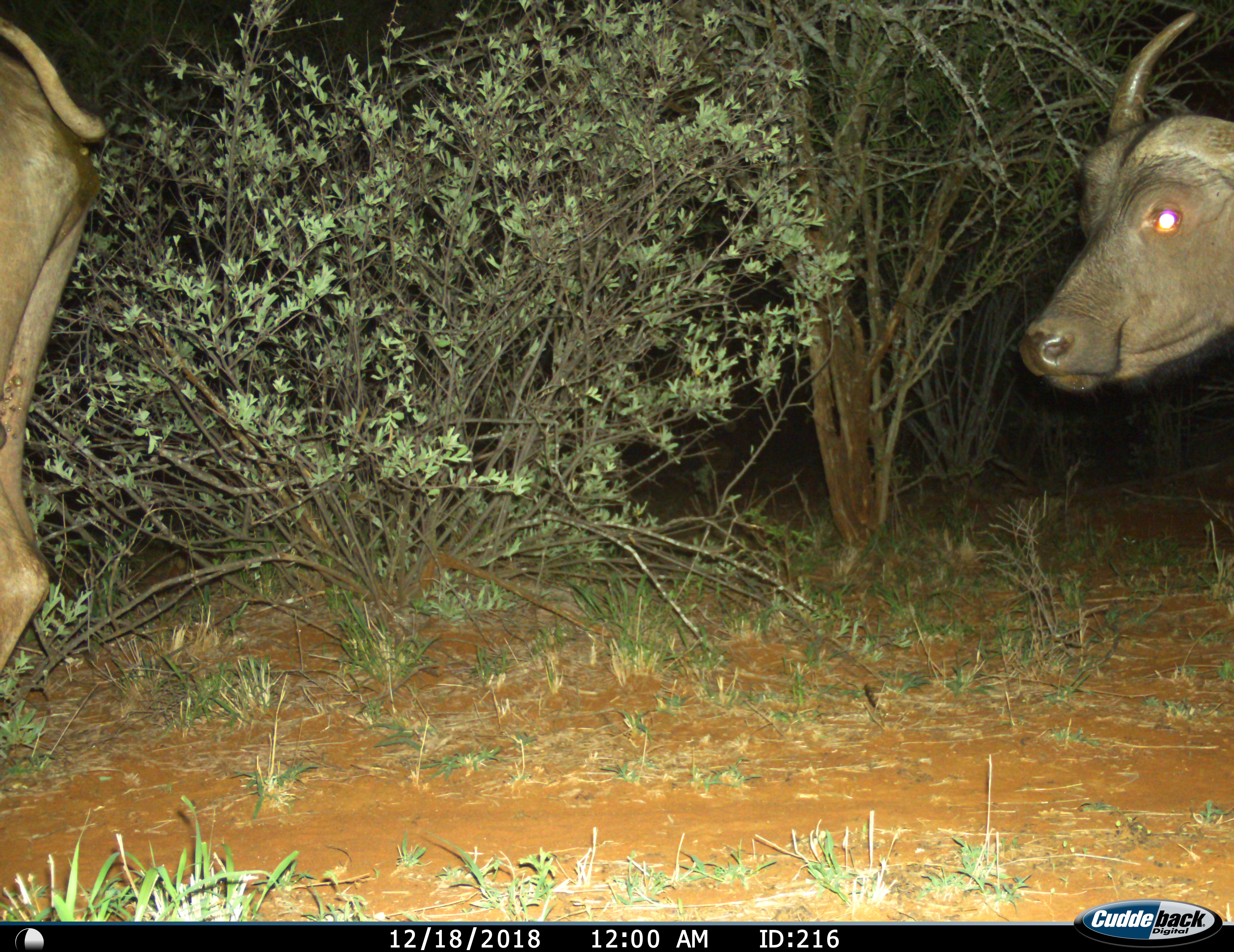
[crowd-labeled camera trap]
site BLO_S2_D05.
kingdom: Animalia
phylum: Chordata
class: Mammalia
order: Artiodactyla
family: Bovidae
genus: Syncerus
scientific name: Syncerus caffer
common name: african buffalo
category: buffalo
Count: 2.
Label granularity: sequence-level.